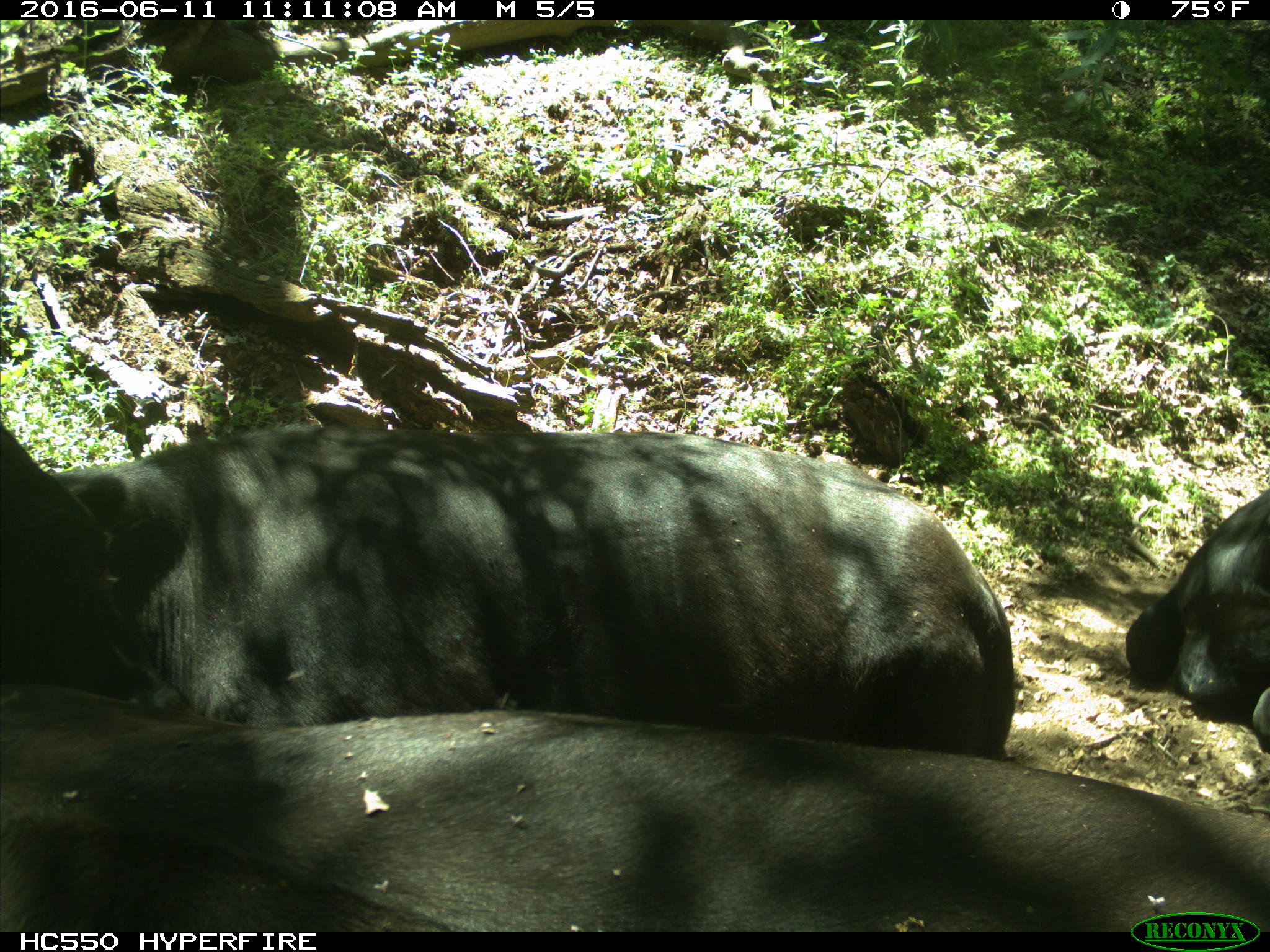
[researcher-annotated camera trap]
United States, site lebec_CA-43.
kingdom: Animalia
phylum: Chordata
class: Mammalia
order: Artiodactyla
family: Bovidae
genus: Bos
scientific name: Bos taurus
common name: domestic cow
Bos taurus (domestic cow).